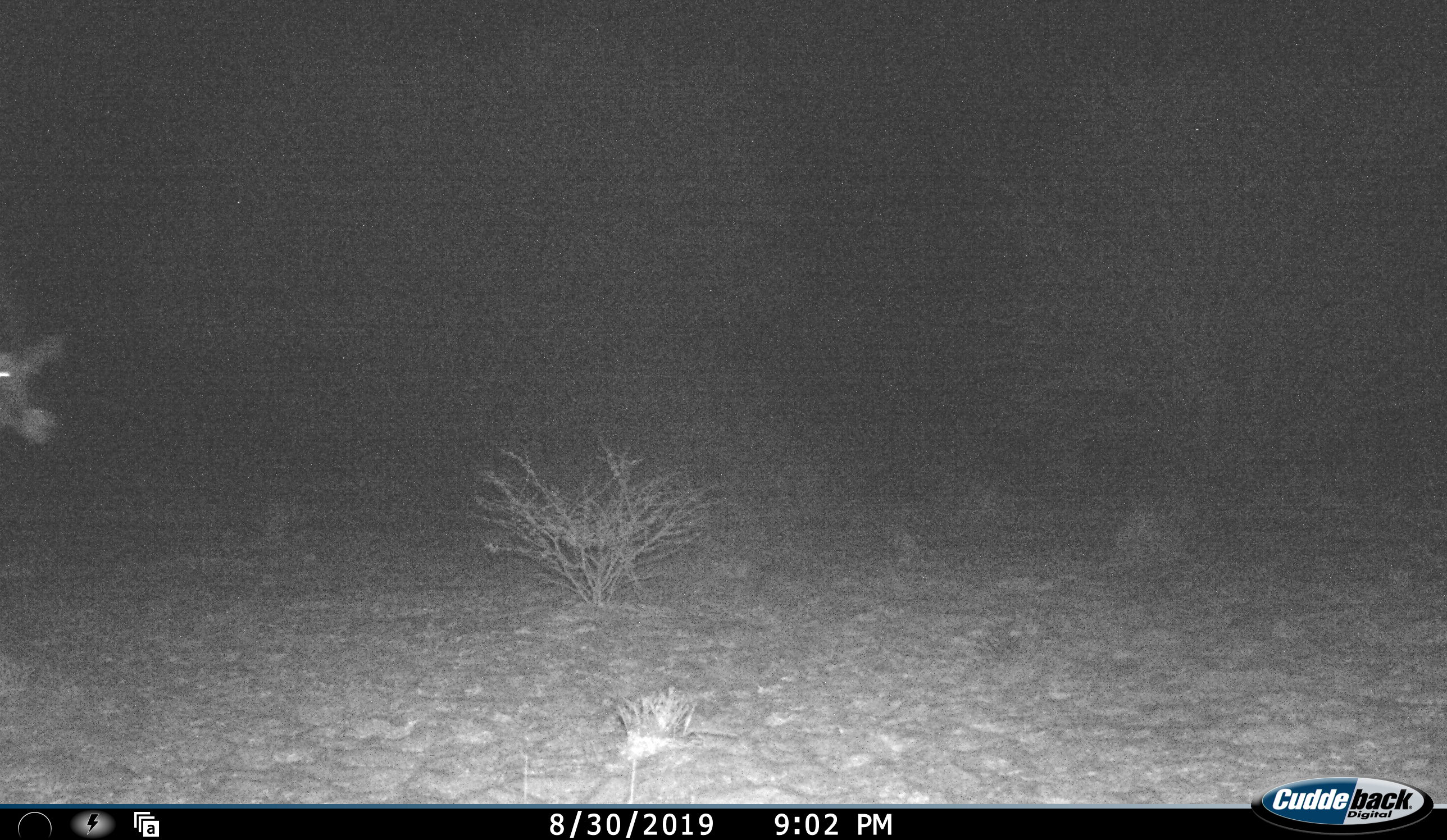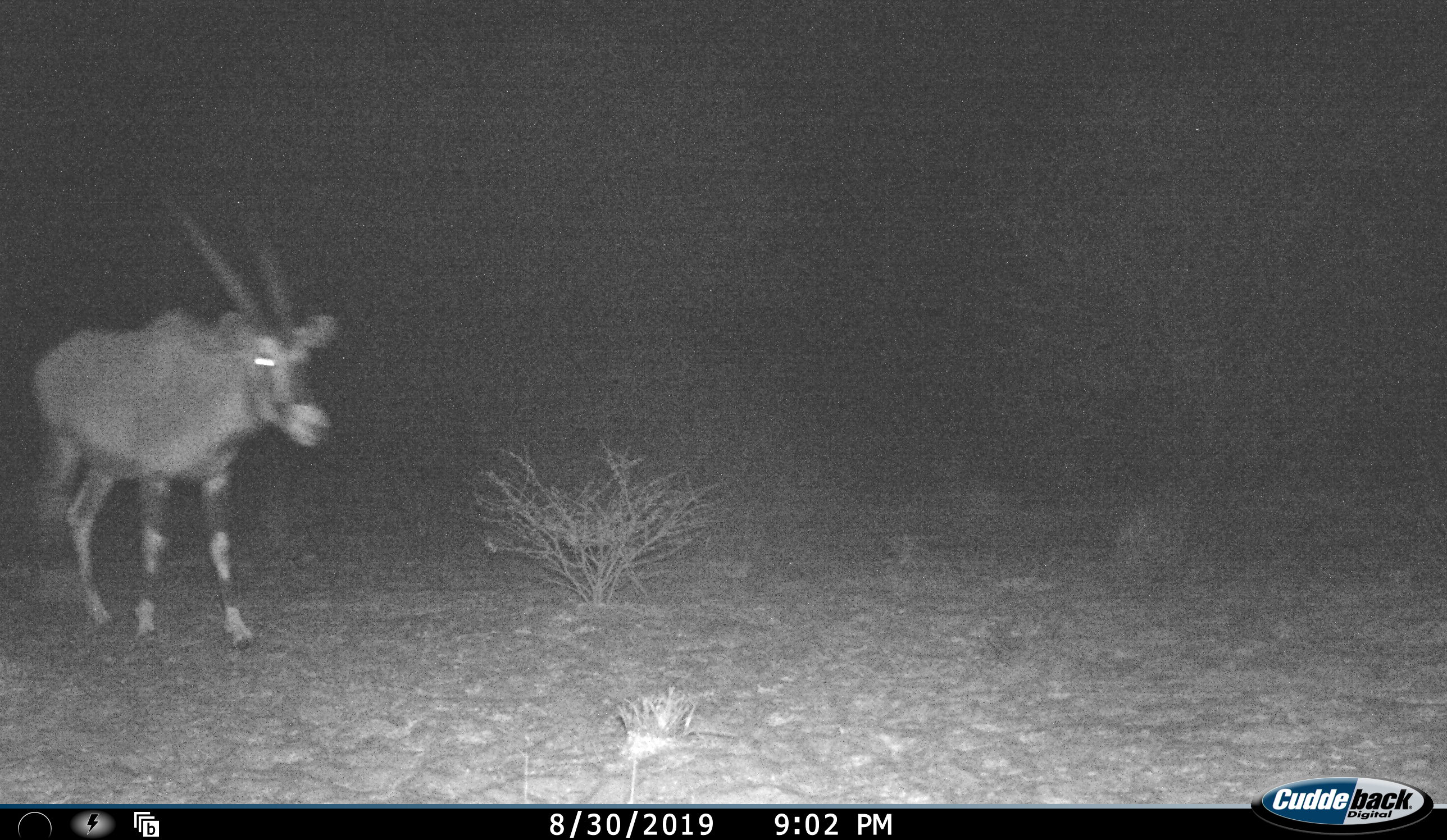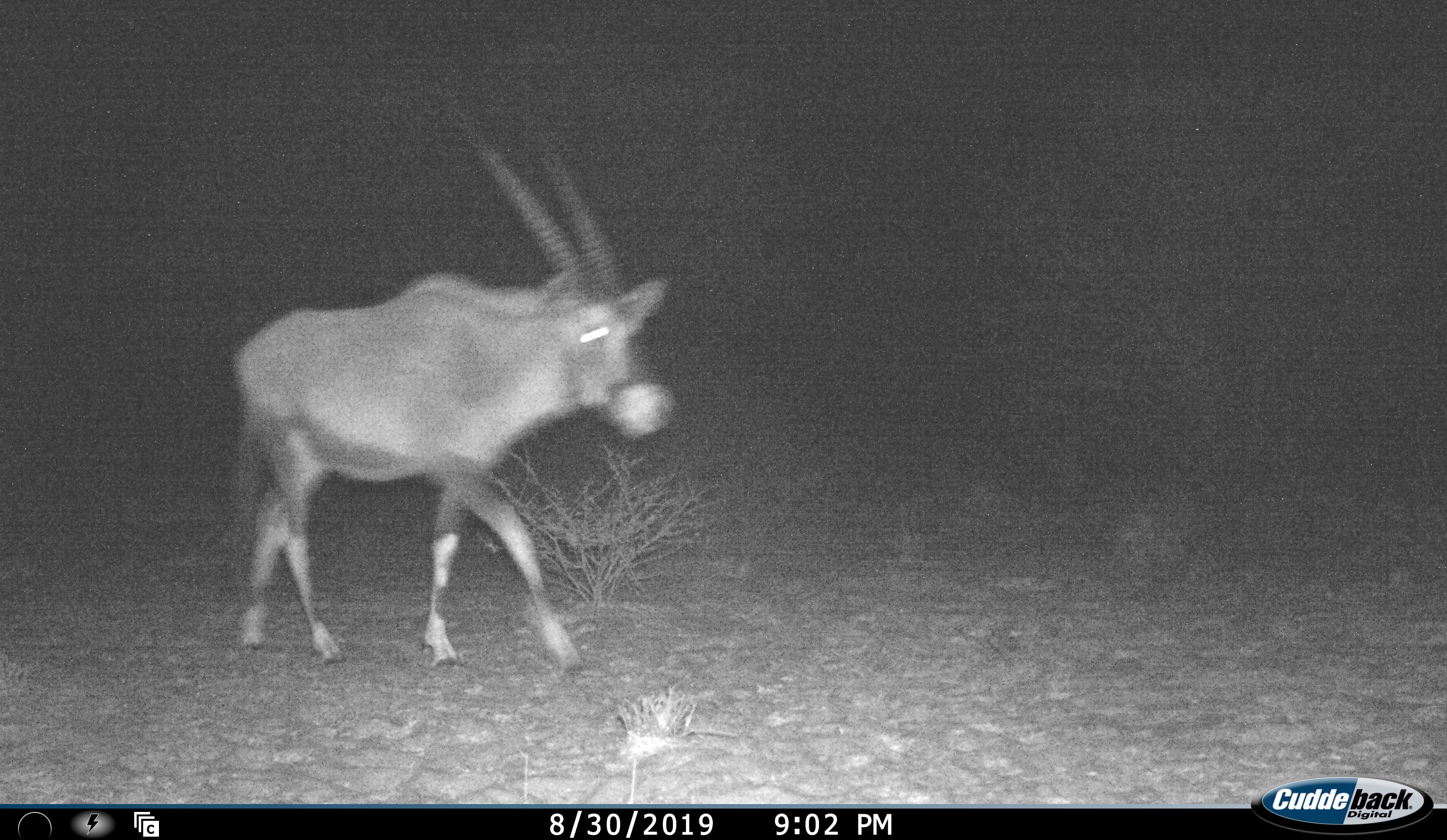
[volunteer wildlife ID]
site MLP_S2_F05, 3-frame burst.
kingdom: Animalia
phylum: Chordata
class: Mammalia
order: Artiodactyla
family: Bovidae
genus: Oryx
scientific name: Oryx gazella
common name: gemsbok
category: oryx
Oryx (gemsbok) (Oryx gazella), count 1. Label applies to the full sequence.